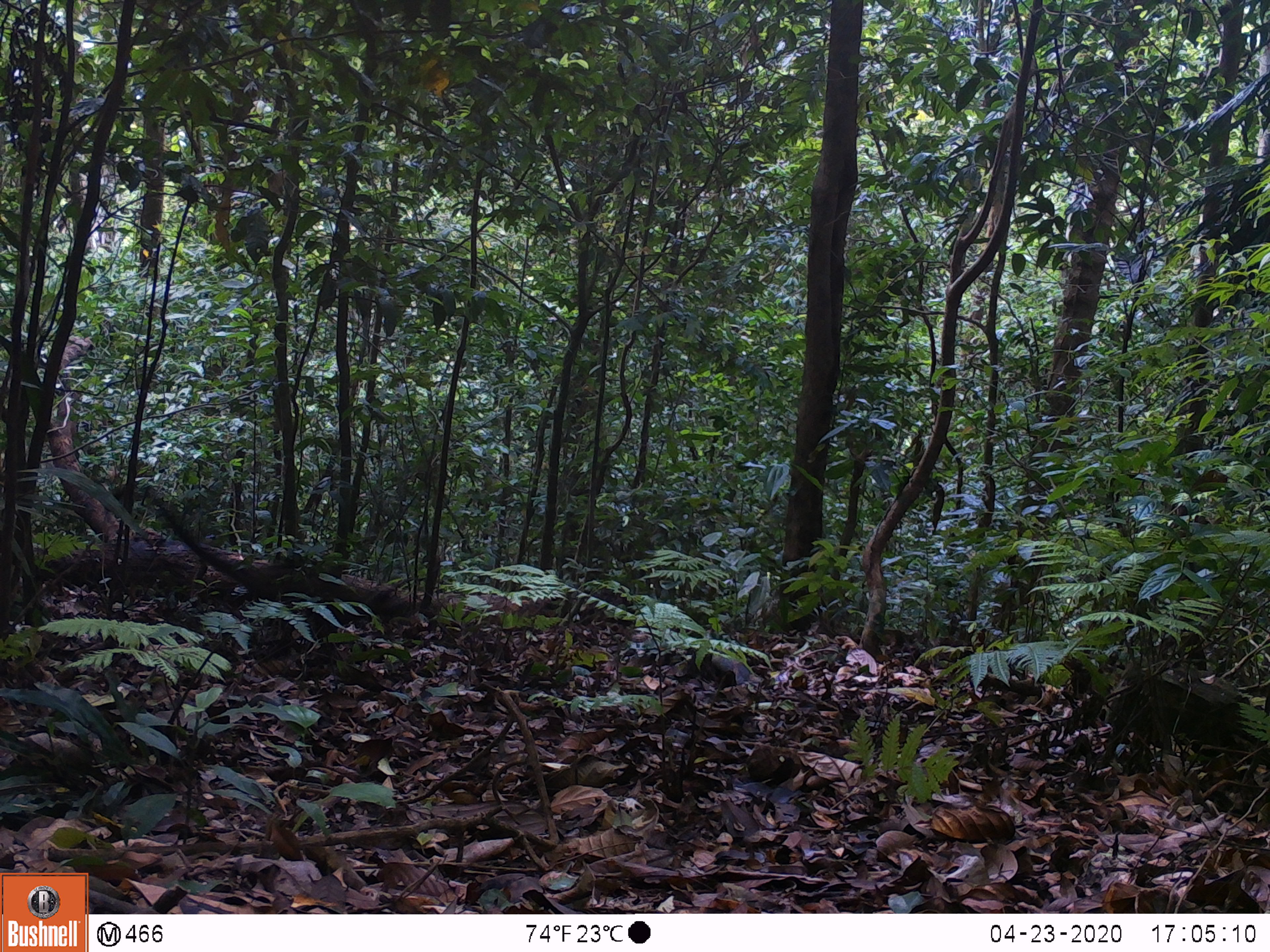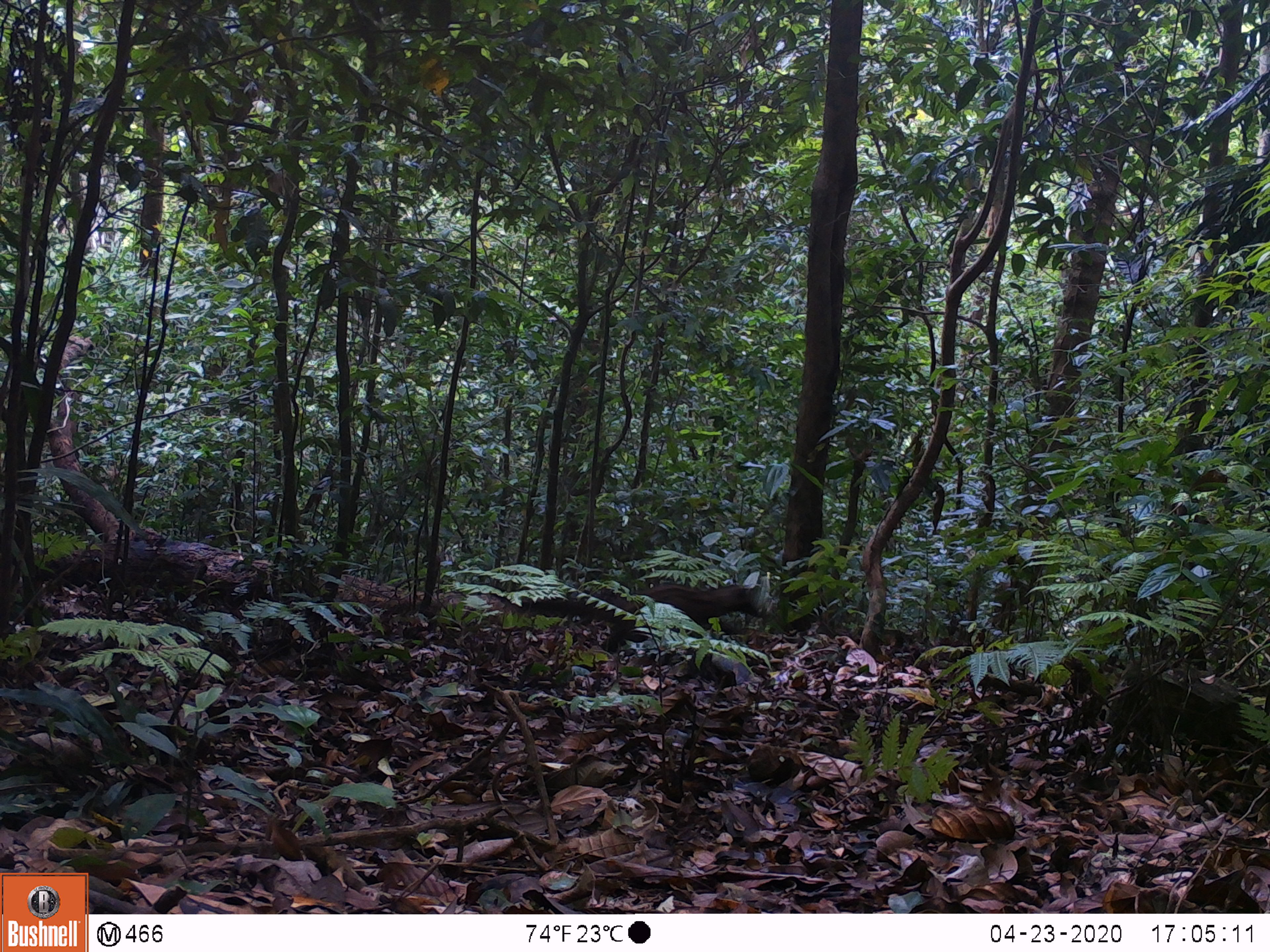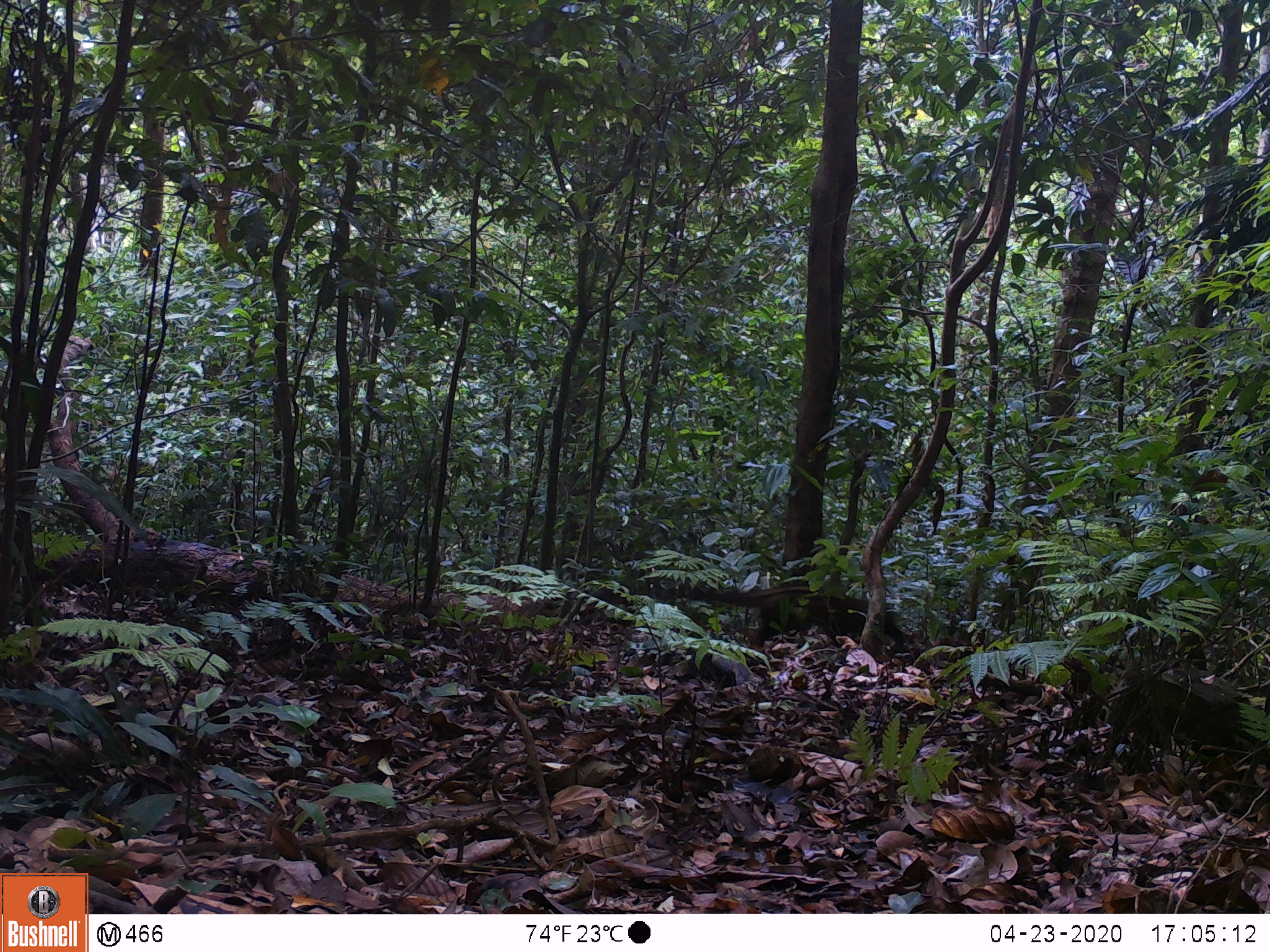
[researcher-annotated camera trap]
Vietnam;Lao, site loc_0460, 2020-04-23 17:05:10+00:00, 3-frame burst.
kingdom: Animalia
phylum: Chordata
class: Mammalia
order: Carnivora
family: Viverridae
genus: Paradoxurus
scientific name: Paradoxurus hermaphroditus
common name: common palm civet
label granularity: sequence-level